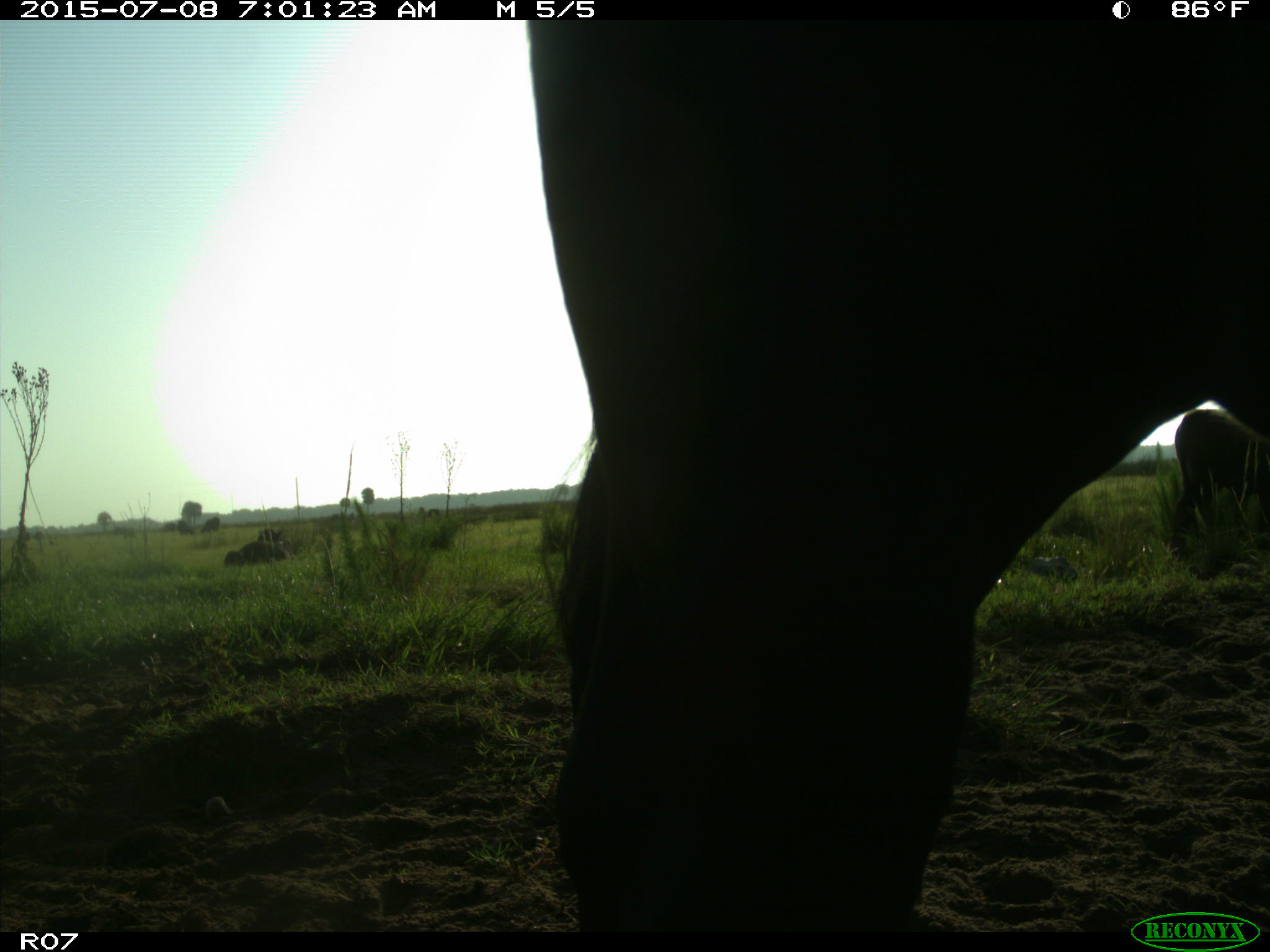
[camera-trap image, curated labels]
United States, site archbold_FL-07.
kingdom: Animalia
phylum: Chordata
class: Mammalia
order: Artiodactyla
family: Bovidae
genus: Bos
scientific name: Bos taurus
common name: domestic cow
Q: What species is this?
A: Bos taurus (domestic cow).